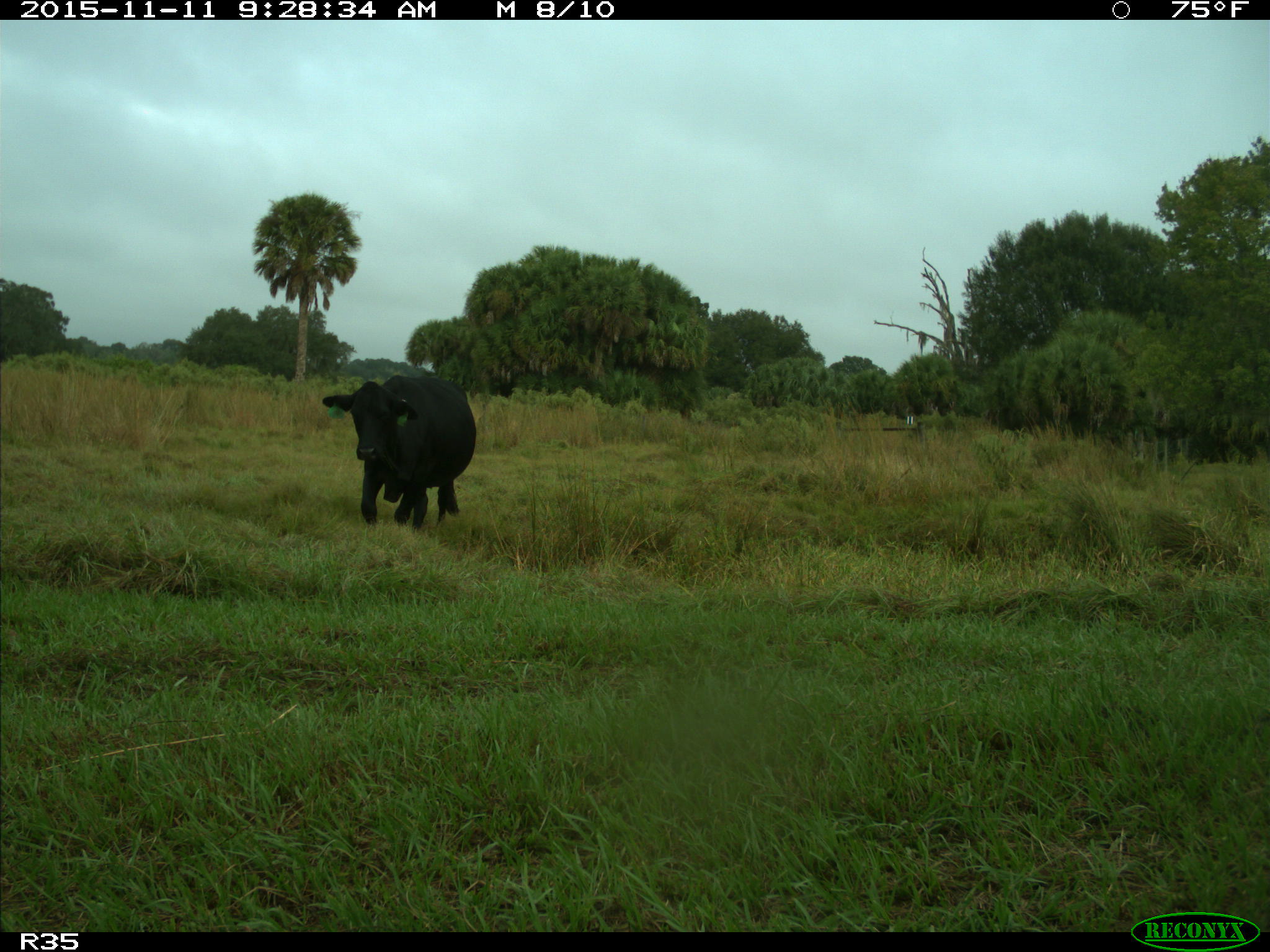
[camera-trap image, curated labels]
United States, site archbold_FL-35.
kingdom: Animalia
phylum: Chordata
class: Mammalia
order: Artiodactyla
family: Bovidae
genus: Bos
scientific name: Bos taurus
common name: domestic cow